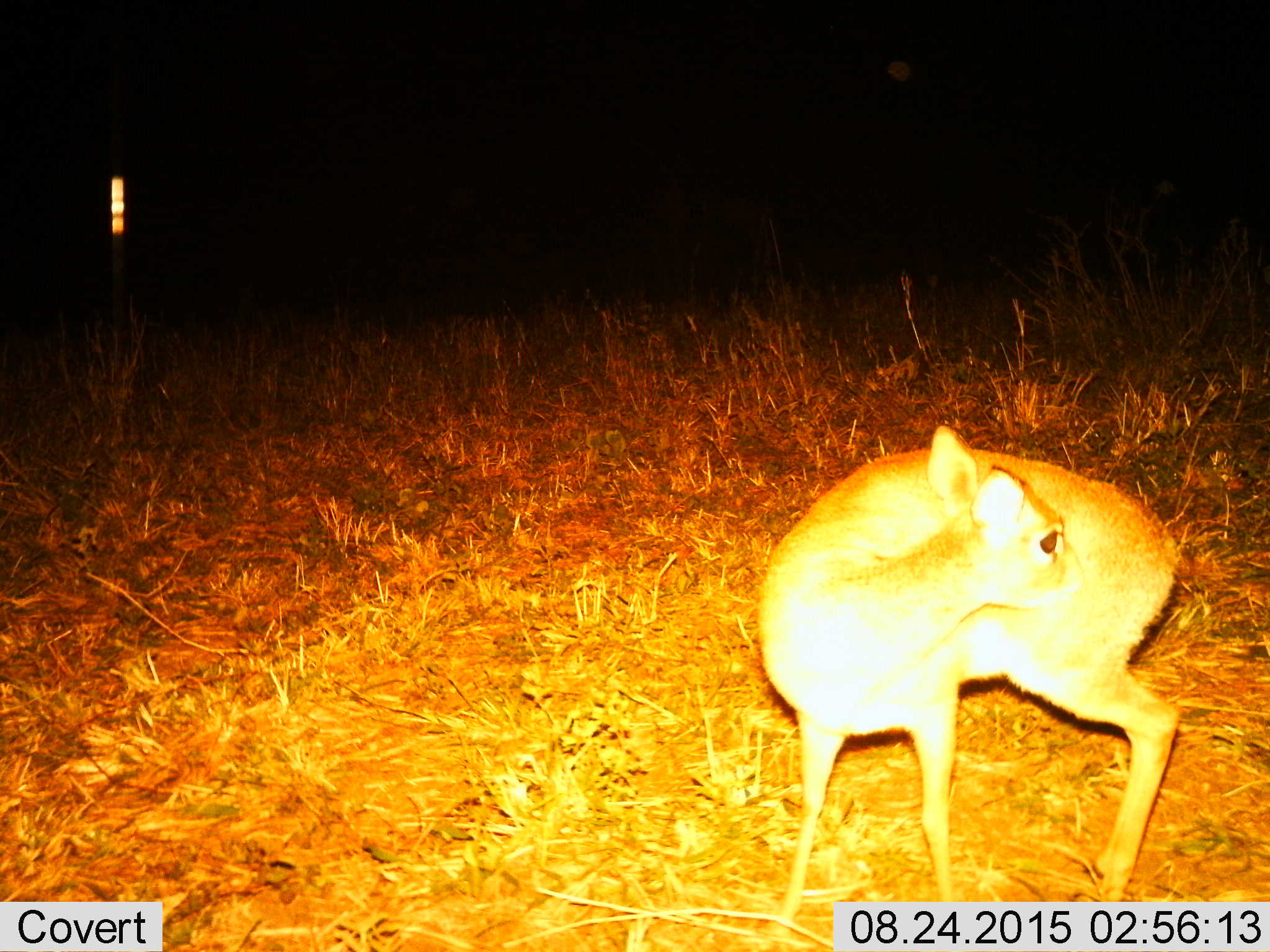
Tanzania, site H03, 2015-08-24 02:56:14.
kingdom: Animalia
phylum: Chordata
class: Mammalia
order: Artiodactyla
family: Bovidae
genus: Madoqua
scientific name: Madoqua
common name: dikdik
Dikdik (Madoqua), count 1. Behavior (volunteer vote fractions): standing 86%, resting 0%, moving 14%, interacting 0%. Young present (vote fraction): 0%. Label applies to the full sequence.